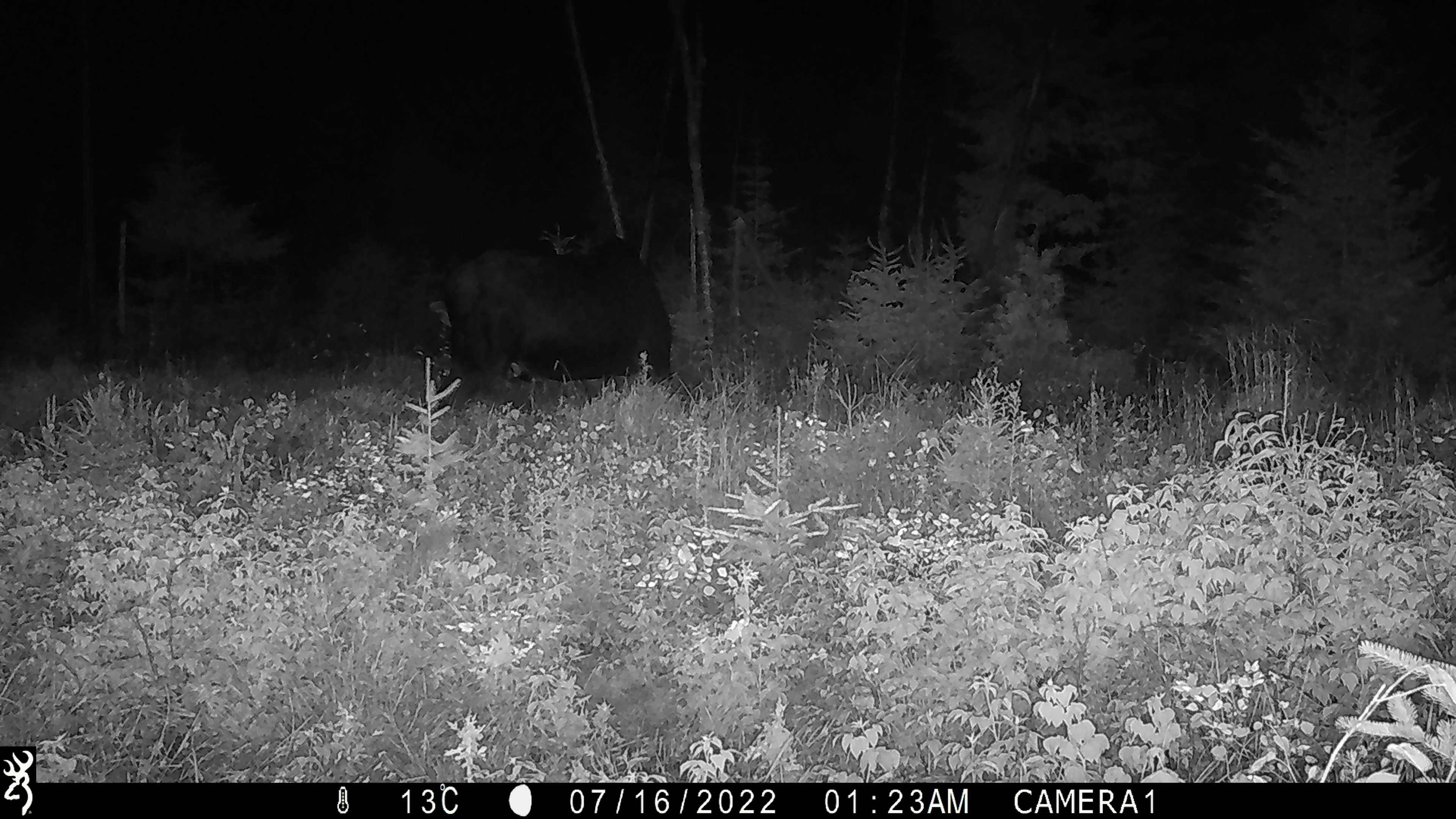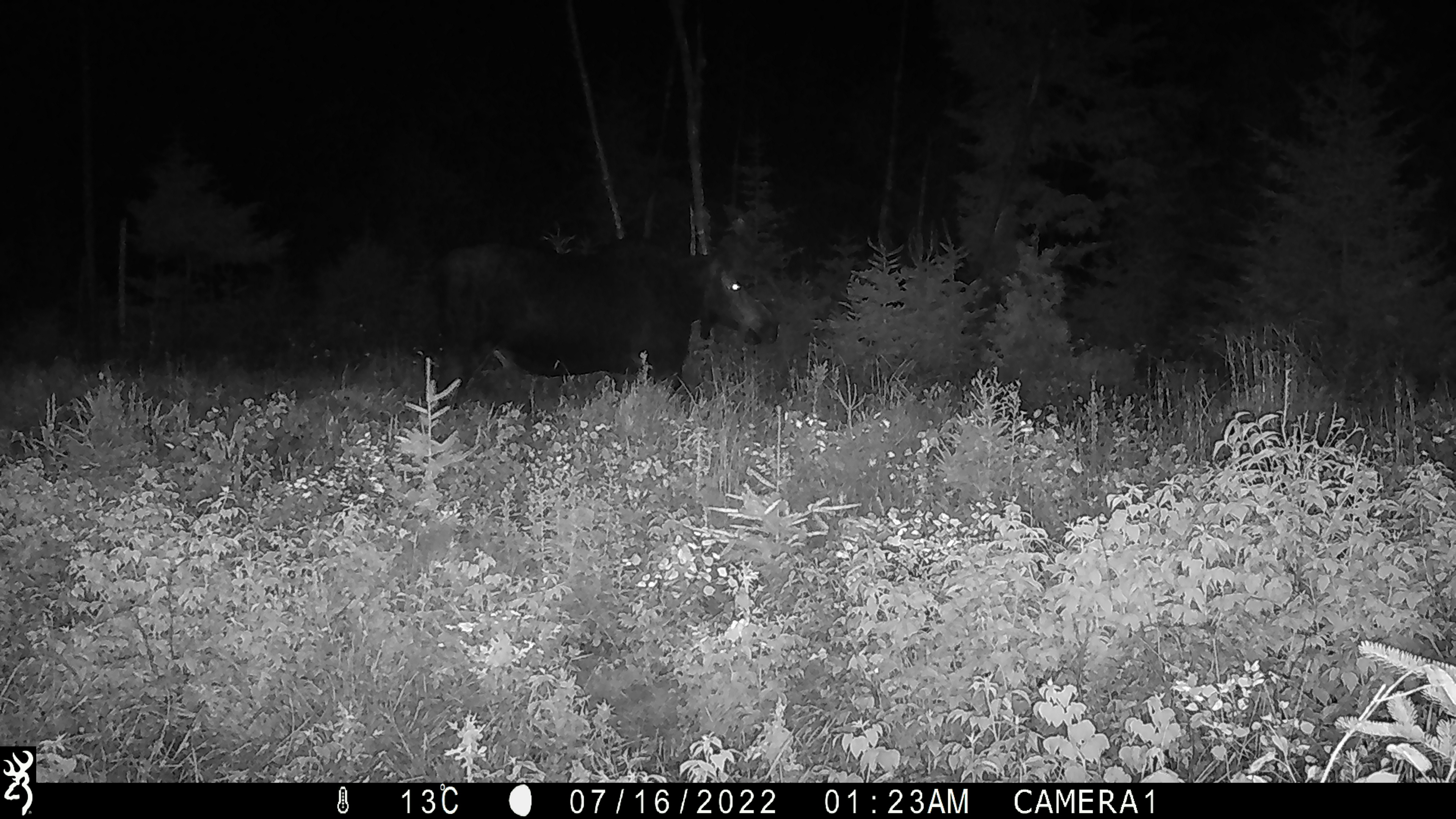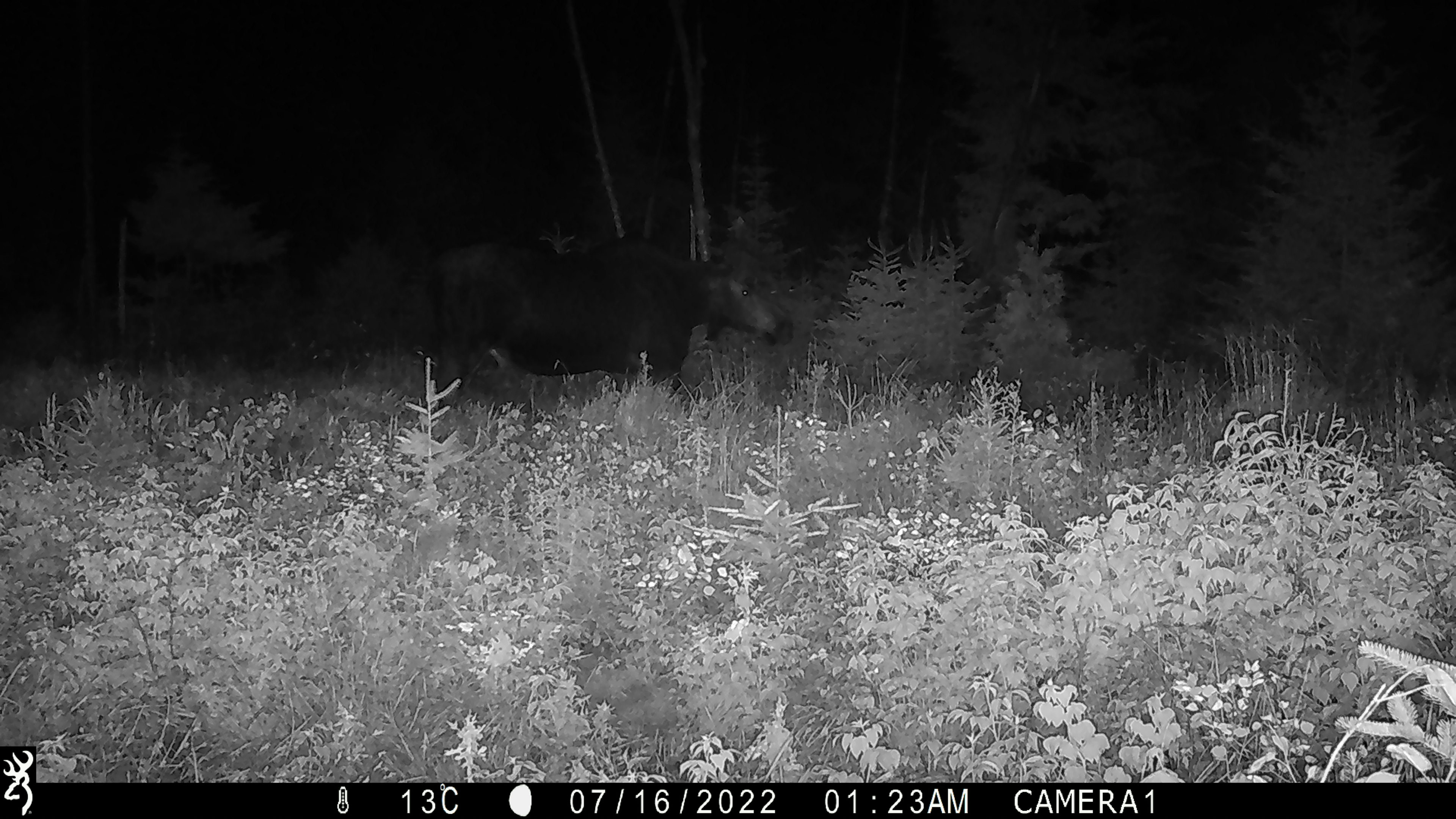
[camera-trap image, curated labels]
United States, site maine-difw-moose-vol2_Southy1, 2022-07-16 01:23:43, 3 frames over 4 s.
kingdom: Animalia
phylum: Chordata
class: Mammalia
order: Artiodactyla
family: Cervidae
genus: Alces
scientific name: Alces alces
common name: moose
Moose (Alces alces).